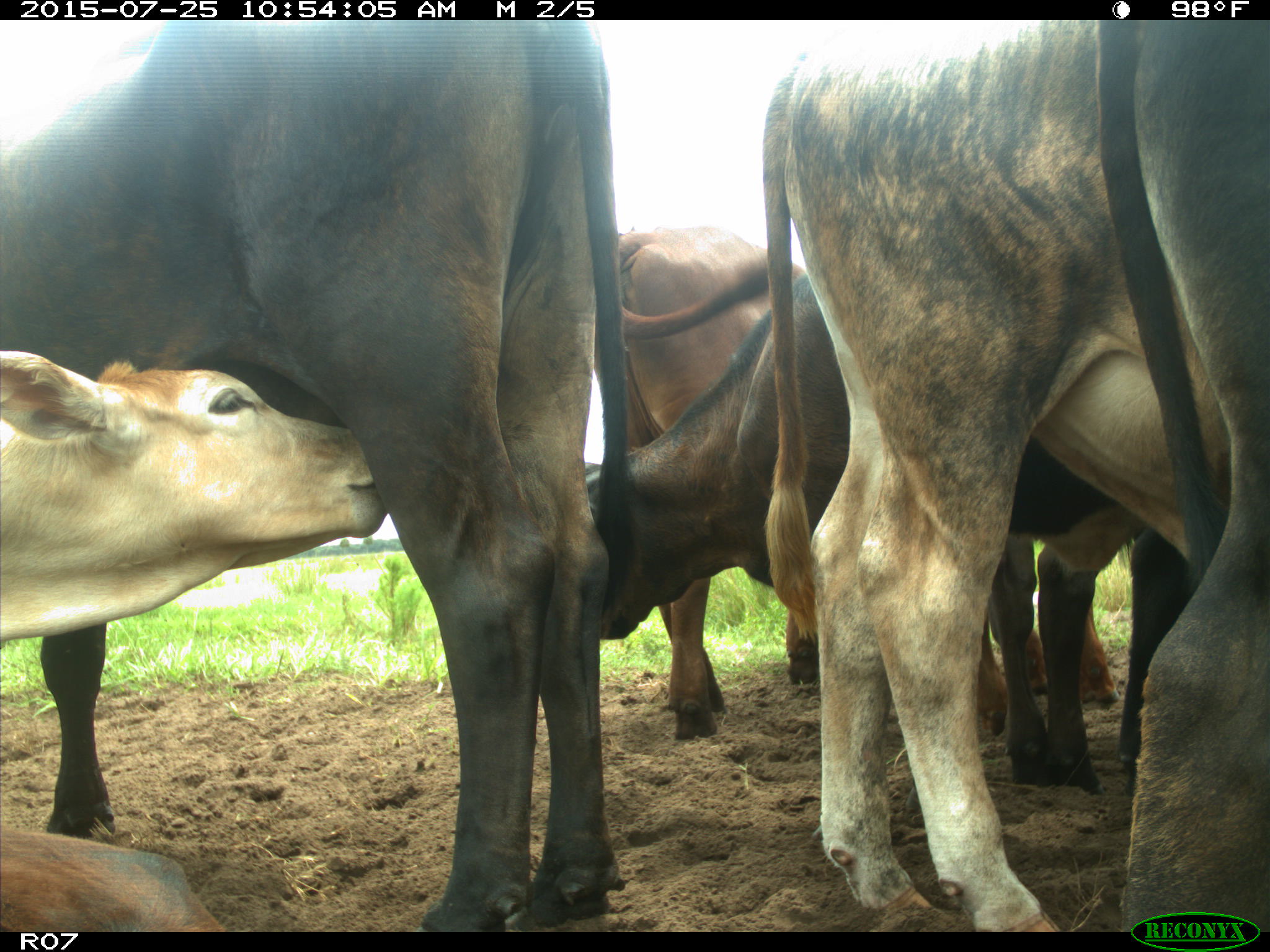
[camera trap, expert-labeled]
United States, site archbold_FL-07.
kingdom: Animalia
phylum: Chordata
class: Mammalia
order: Artiodactyla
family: Bovidae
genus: Bos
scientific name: Bos taurus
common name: domestic cow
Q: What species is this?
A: Bos taurus (domestic cow).